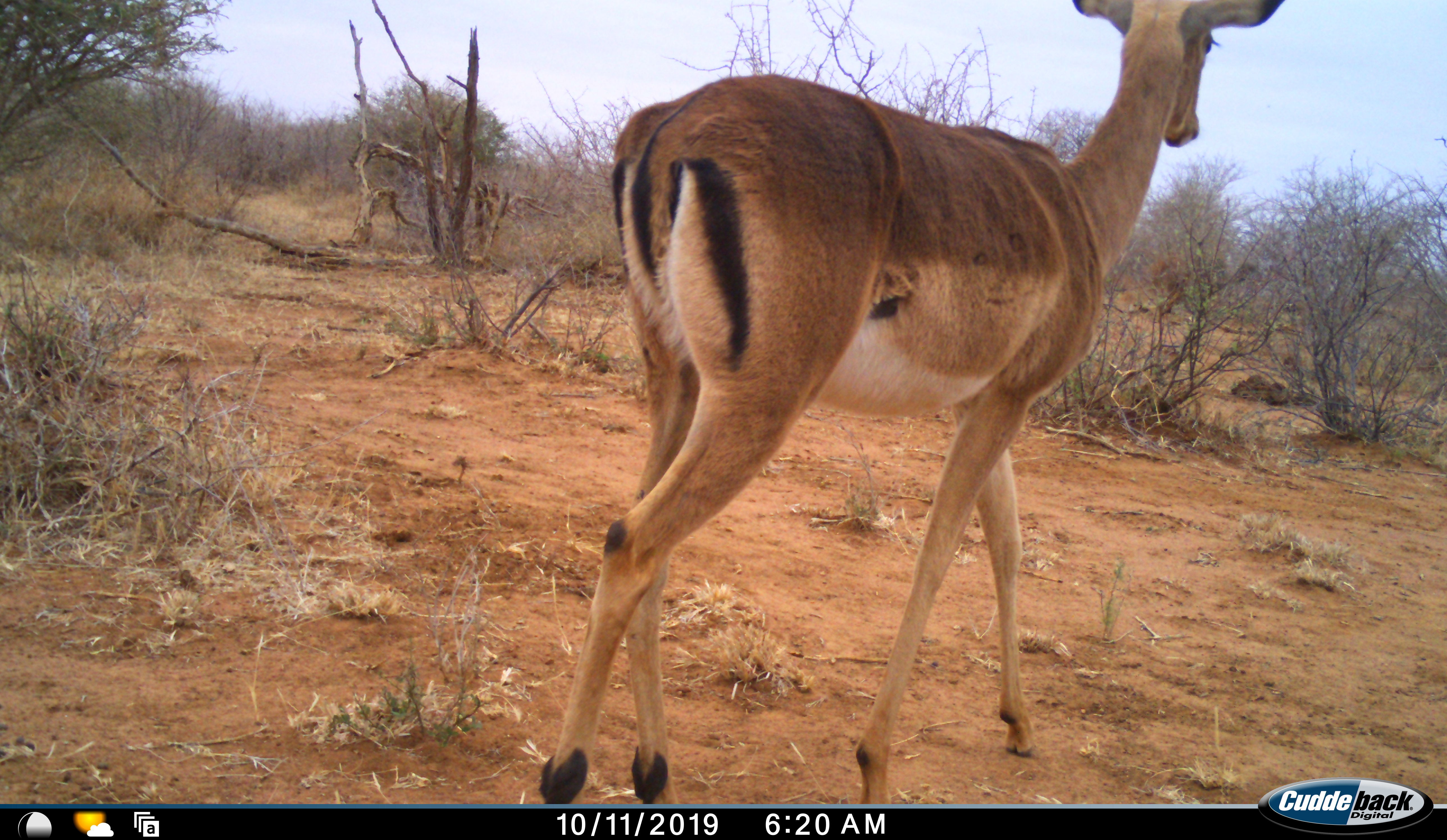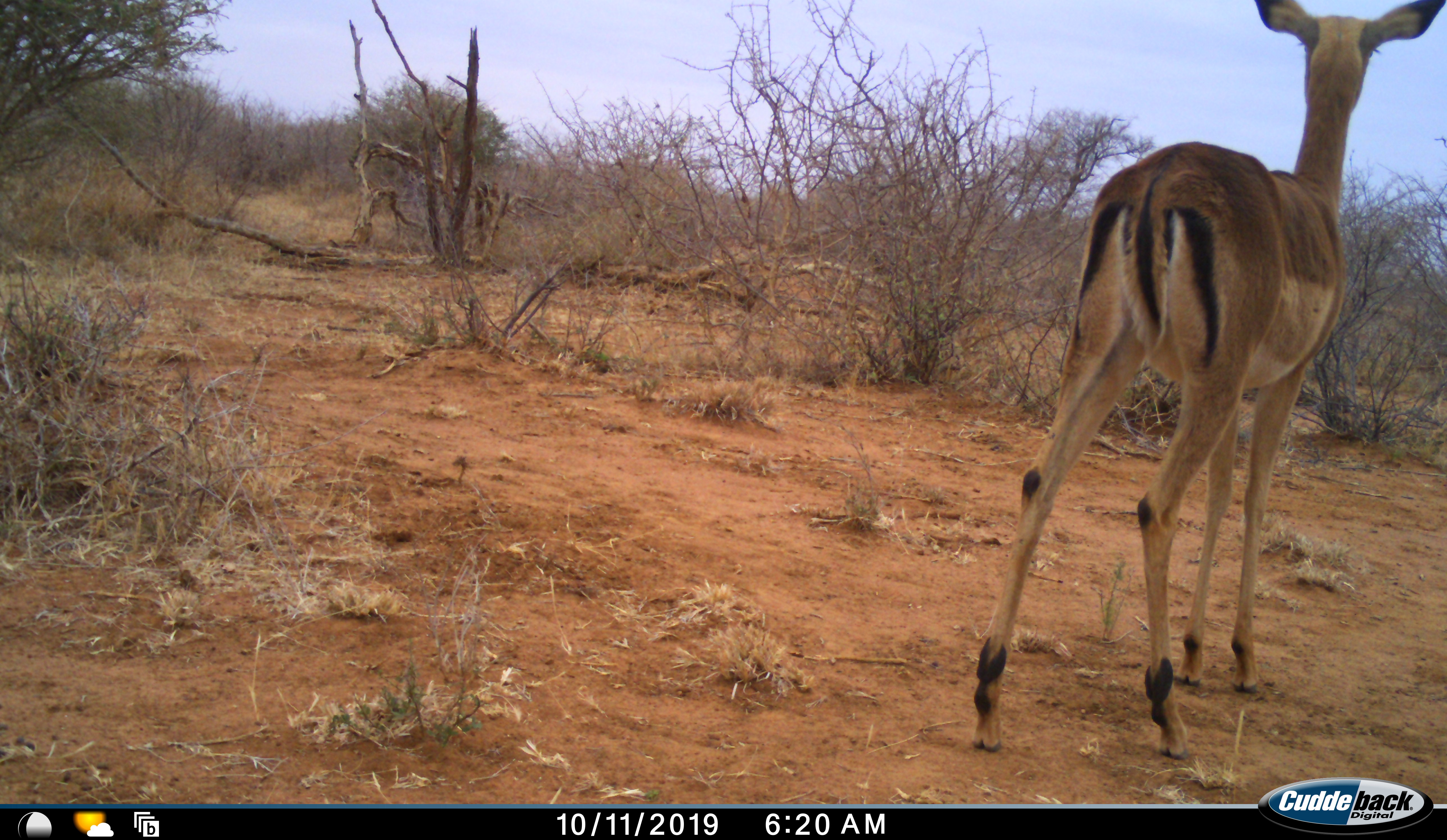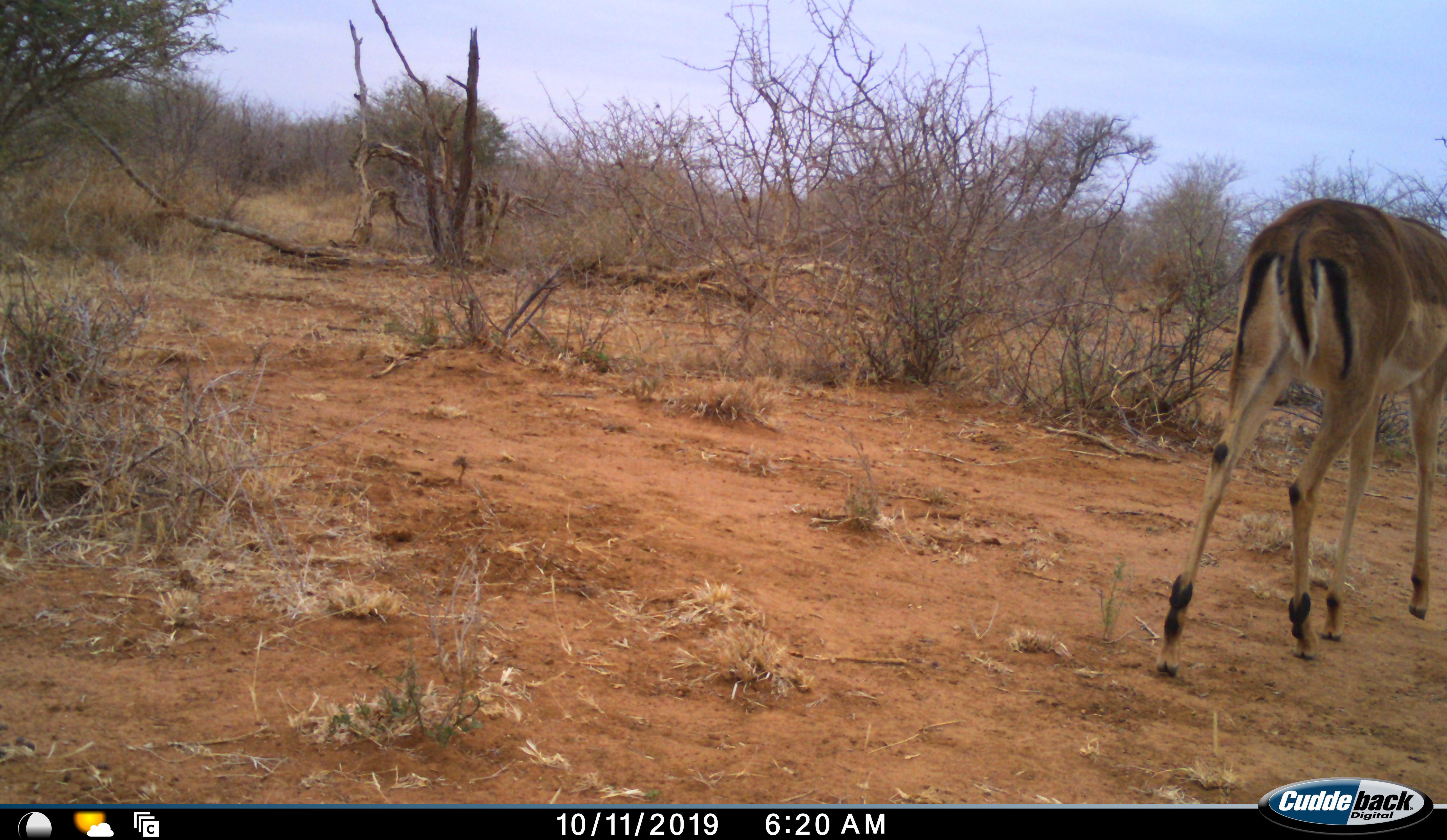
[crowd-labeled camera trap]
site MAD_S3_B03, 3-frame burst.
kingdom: Animalia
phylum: Chordata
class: Mammalia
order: Artiodactyla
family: Bovidae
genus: Aepyceros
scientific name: Aepyceros melampus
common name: impala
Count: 1.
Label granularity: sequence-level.